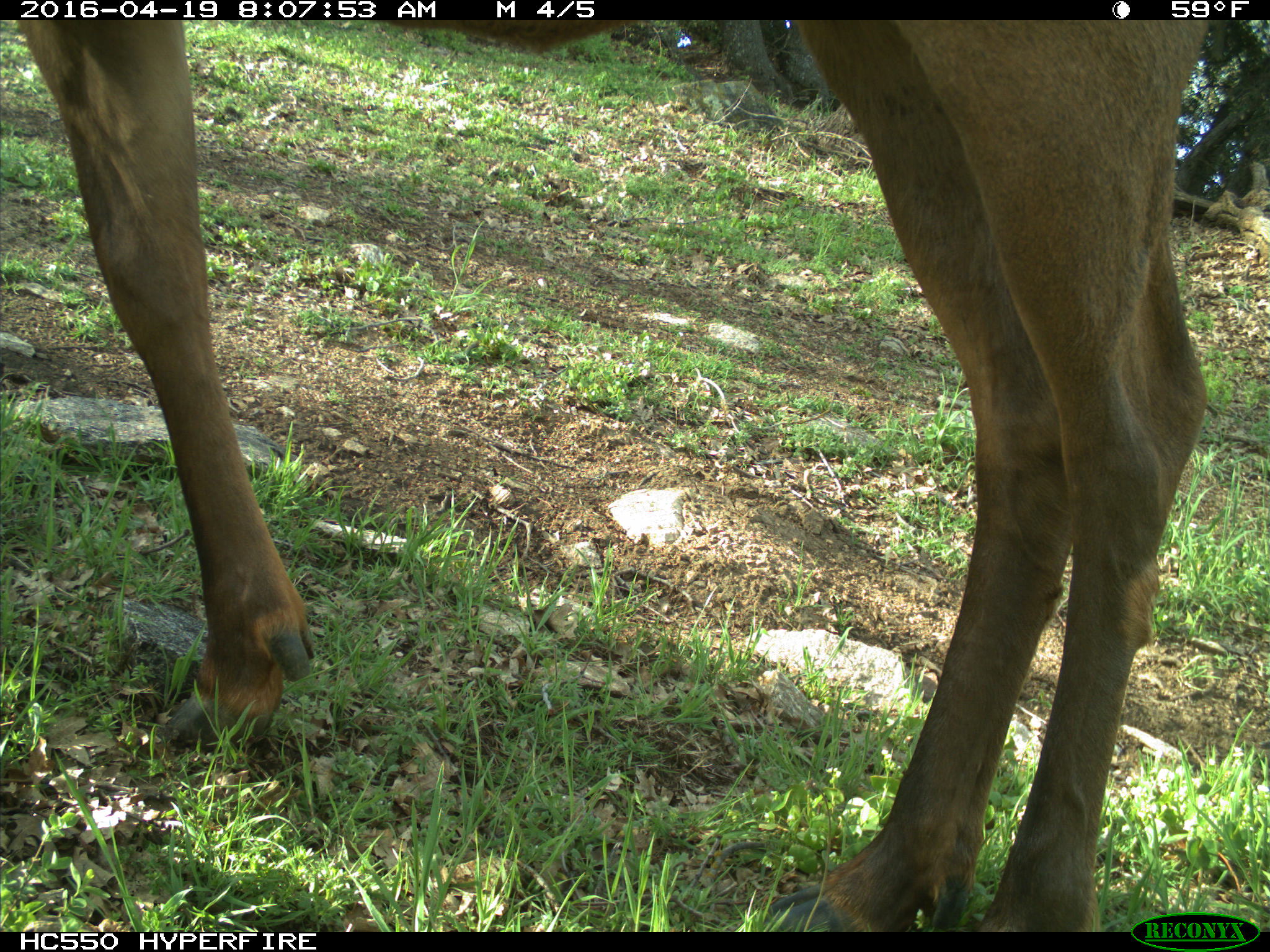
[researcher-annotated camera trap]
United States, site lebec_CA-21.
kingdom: Animalia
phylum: Chordata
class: Mammalia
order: Artiodactyla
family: Cervidae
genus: Cervus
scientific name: Cervus canadensis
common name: elk